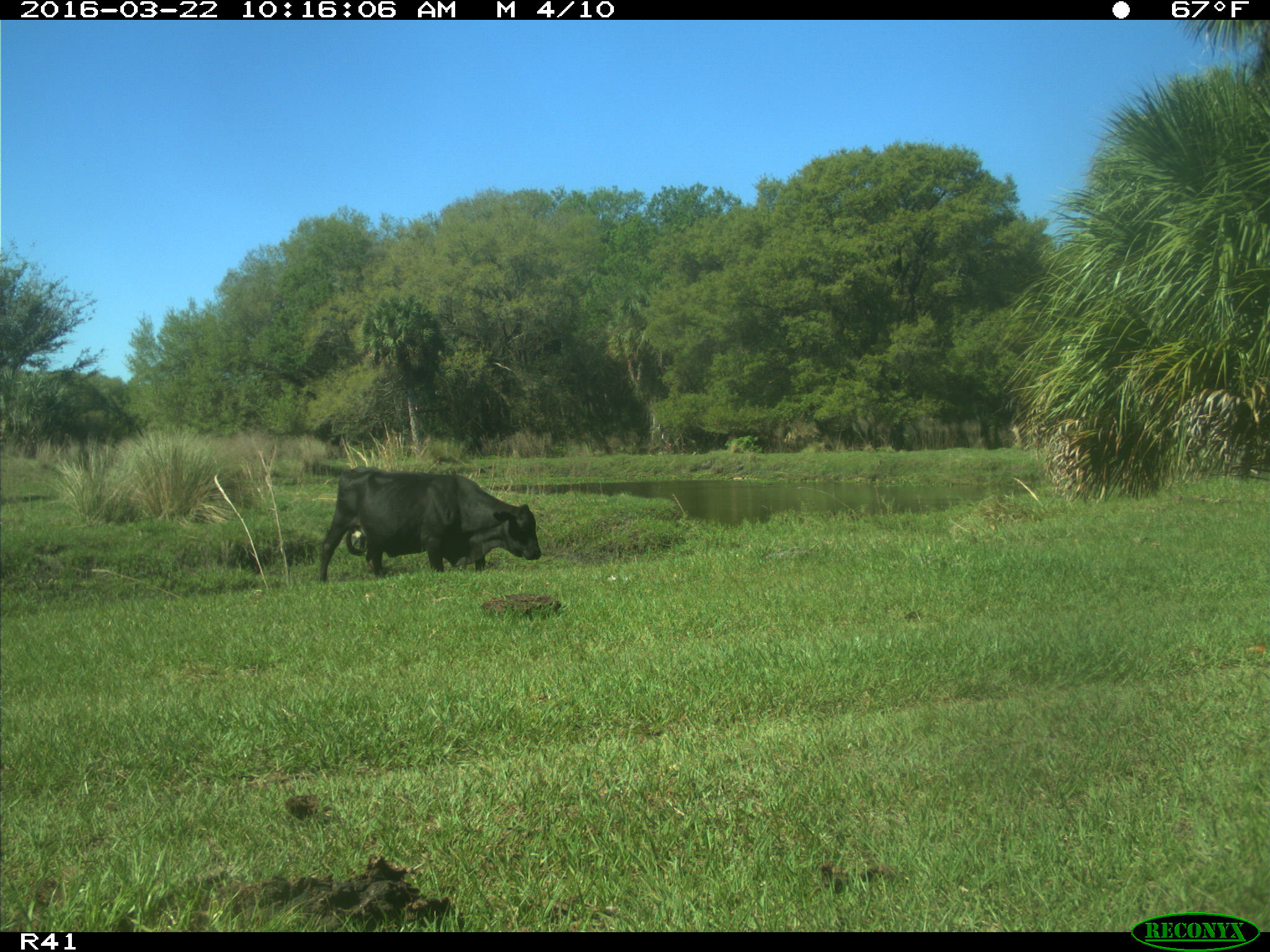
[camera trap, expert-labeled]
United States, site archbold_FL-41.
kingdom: Animalia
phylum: Chordata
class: Mammalia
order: Artiodactyla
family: Bovidae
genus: Bos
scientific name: Bos taurus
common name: domestic cow